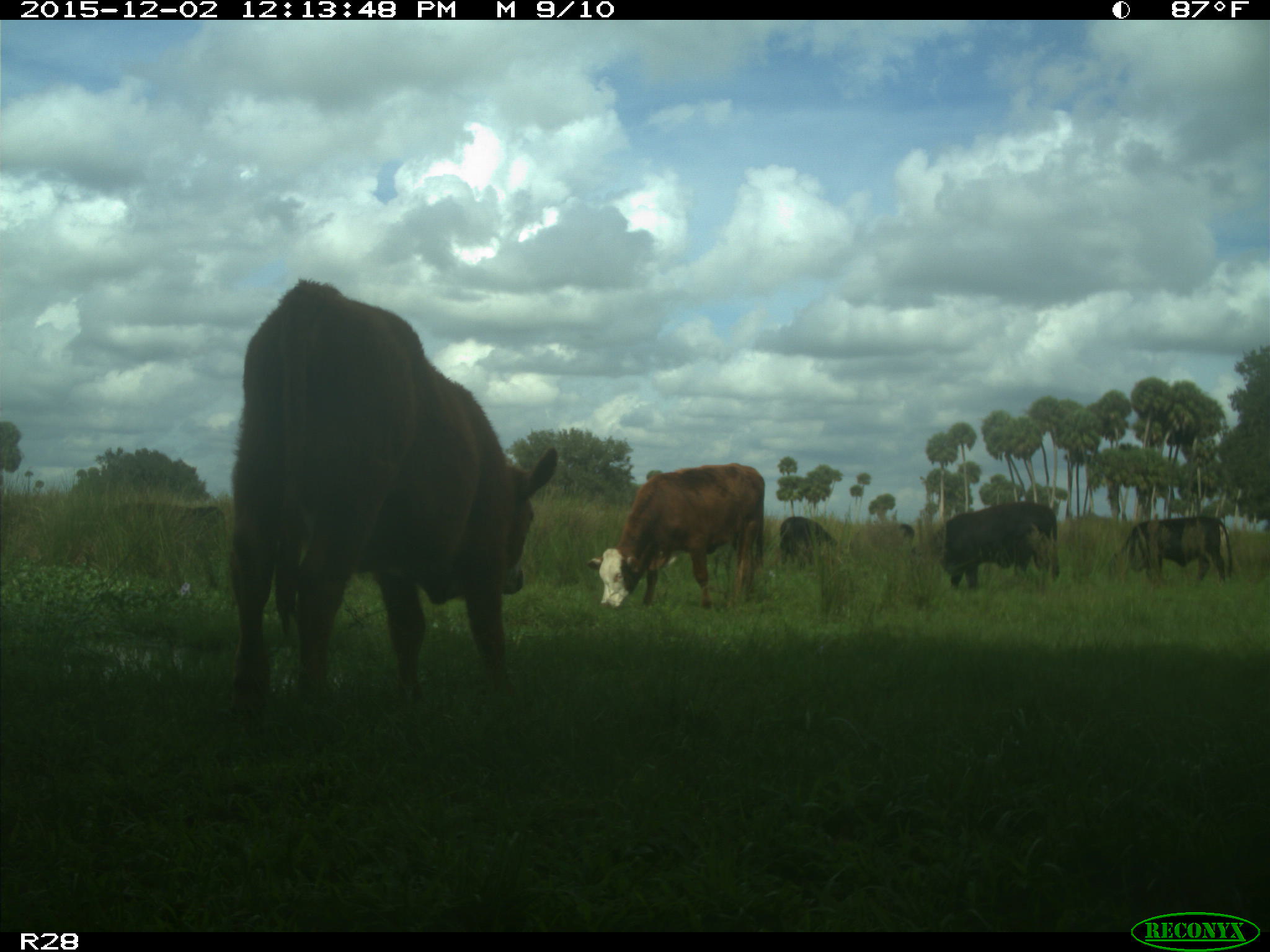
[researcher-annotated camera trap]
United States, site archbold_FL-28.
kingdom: Animalia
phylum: Chordata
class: Mammalia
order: Artiodactyla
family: Bovidae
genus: Bos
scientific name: Bos taurus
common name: domestic cow